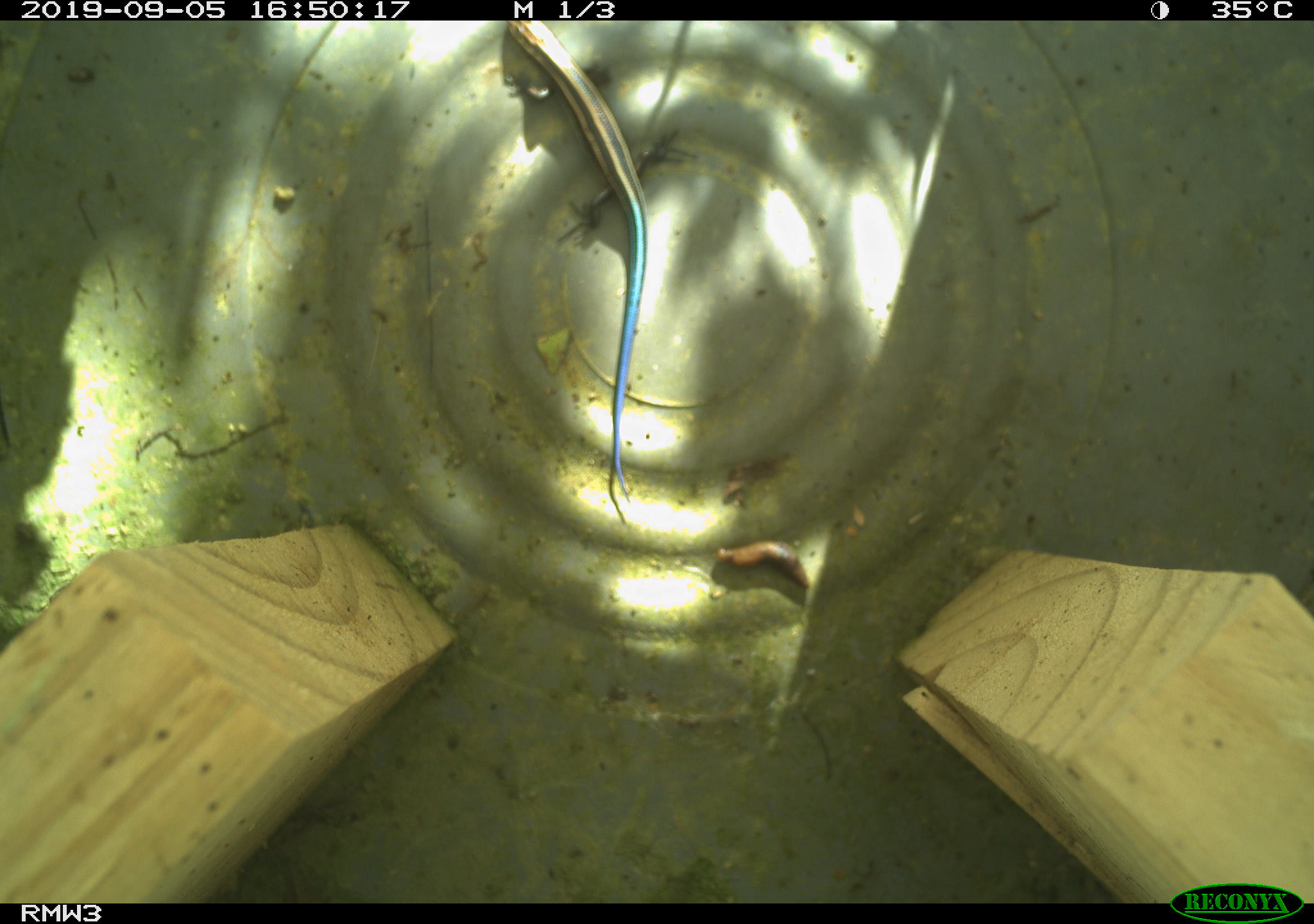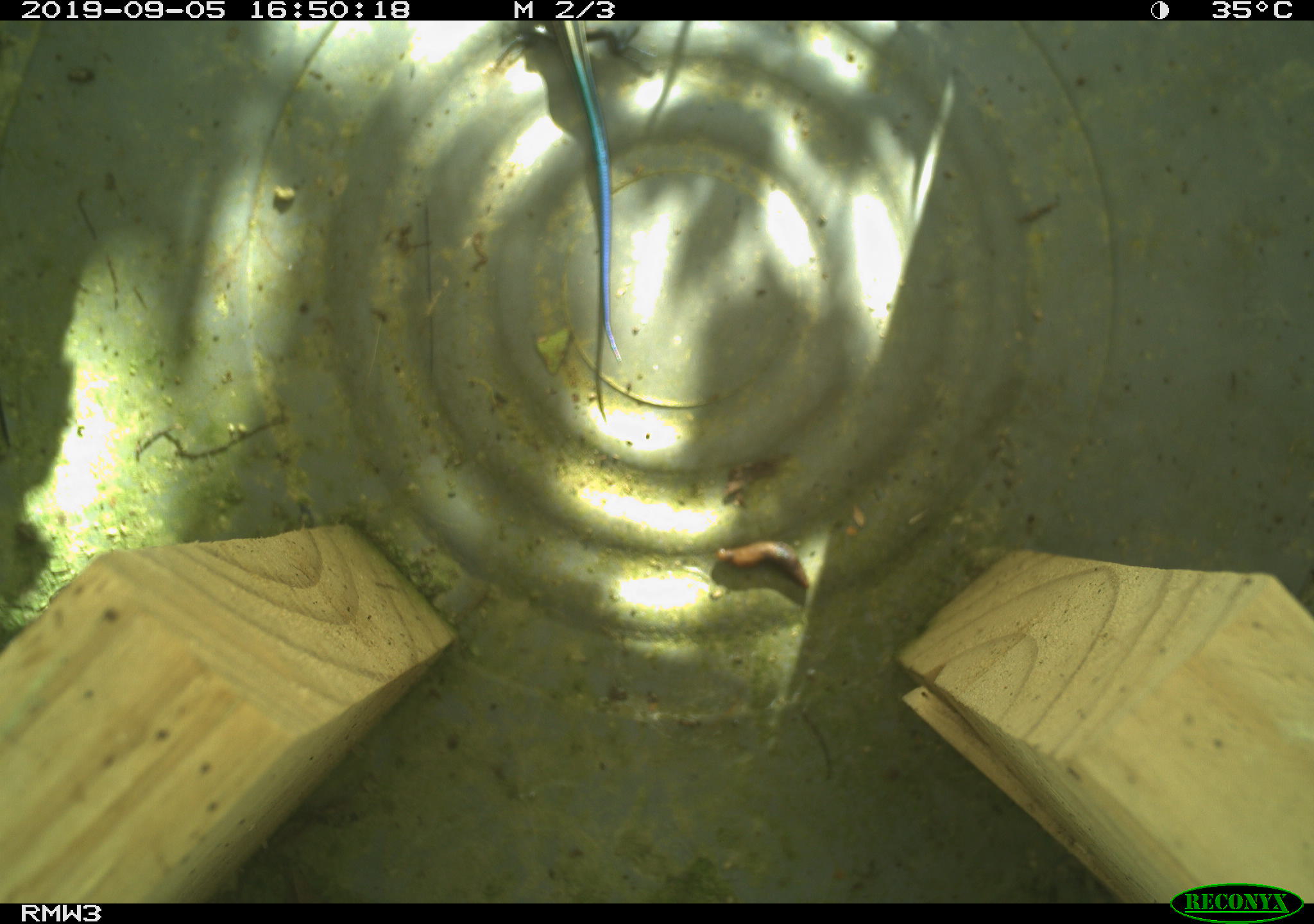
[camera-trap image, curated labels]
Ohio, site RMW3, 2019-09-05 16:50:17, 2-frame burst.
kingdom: Animalia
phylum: Chordata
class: Reptilia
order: Squamata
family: Scincidae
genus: Plestiodon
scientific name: Plestiodon fasciatus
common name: common five-lined skink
Common five-lined skink (Plestiodon fasciatus).